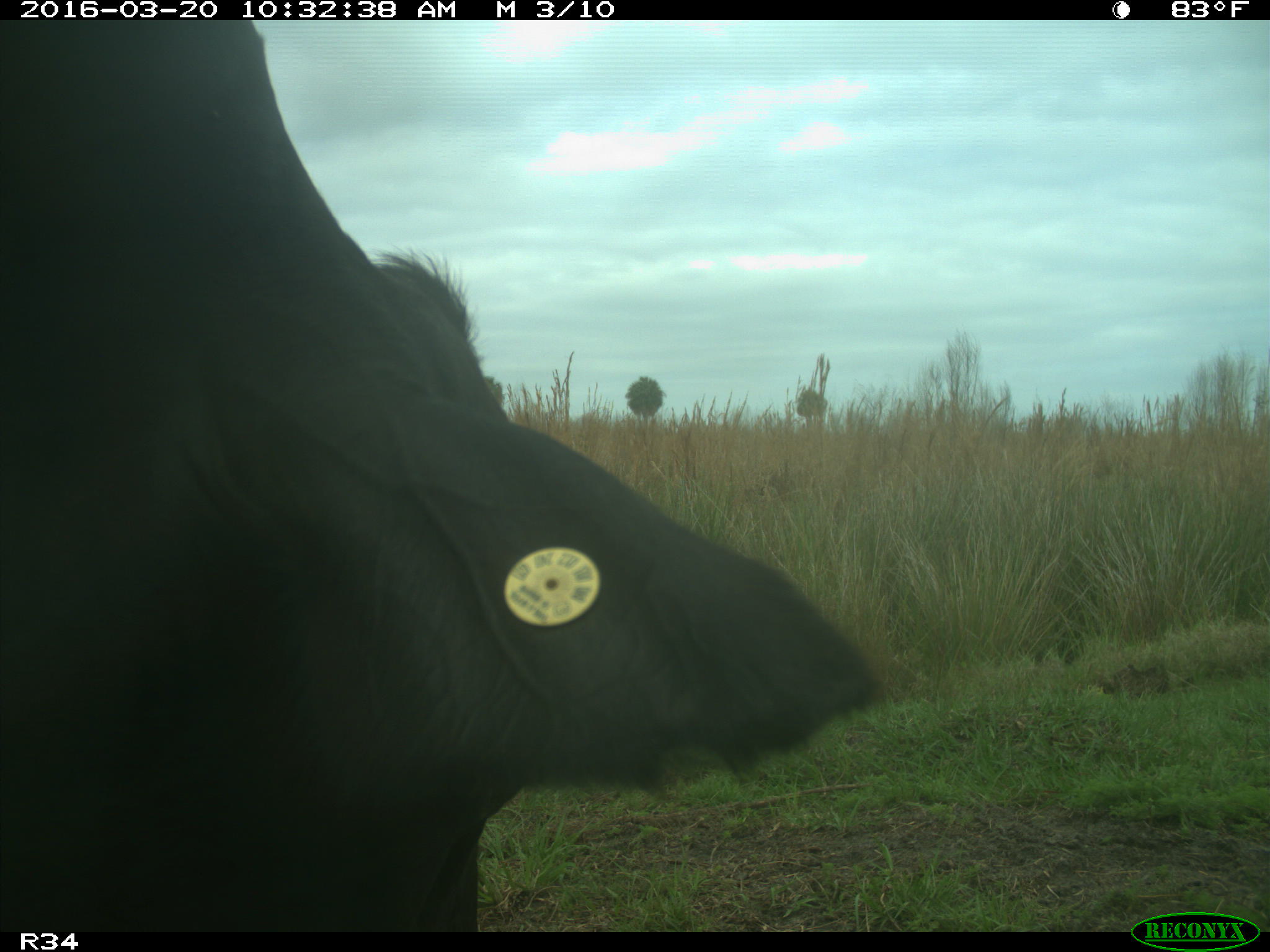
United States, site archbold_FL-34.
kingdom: Animalia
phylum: Chordata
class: Mammalia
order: Artiodactyla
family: Bovidae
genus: Bos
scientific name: Bos taurus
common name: domestic cow